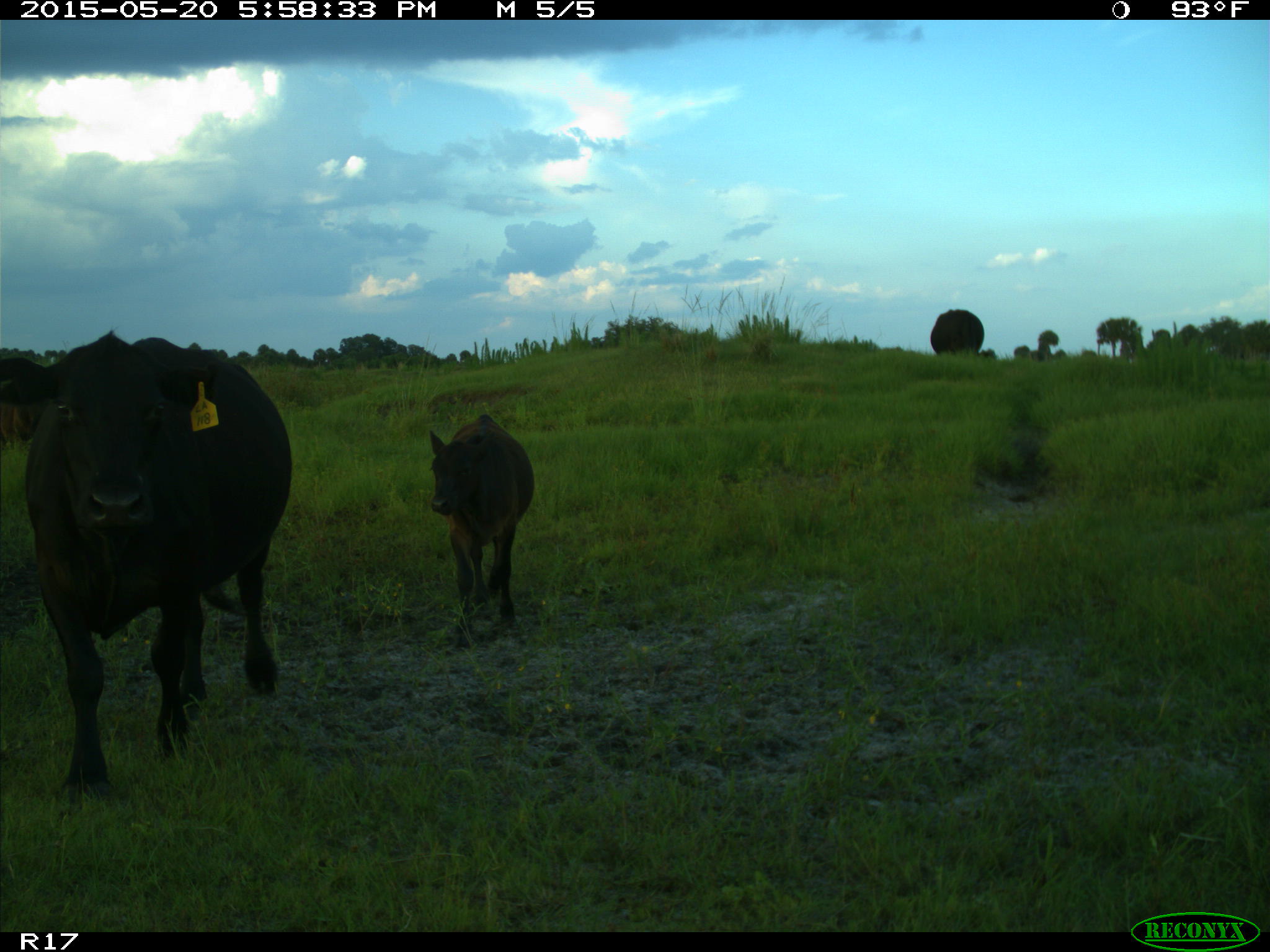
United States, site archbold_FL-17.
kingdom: Animalia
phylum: Chordata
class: Mammalia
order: Artiodactyla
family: Bovidae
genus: Bos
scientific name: Bos taurus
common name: domestic cow